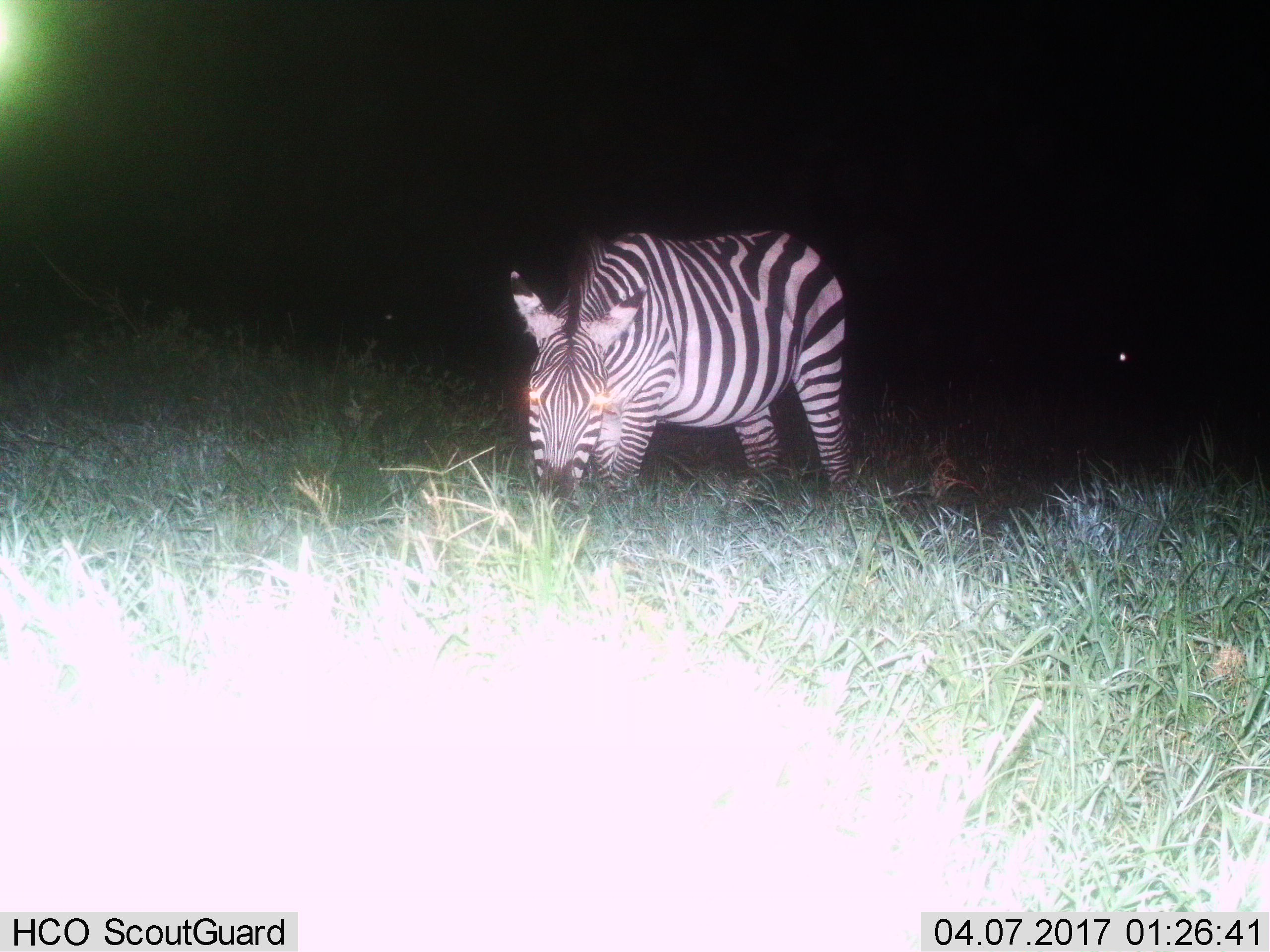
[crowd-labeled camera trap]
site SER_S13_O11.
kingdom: Animalia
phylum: Chordata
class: Mammalia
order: Perissodactyla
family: Equidae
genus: Equus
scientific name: Equus quagga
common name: plains zebra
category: zebraplains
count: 1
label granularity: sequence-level